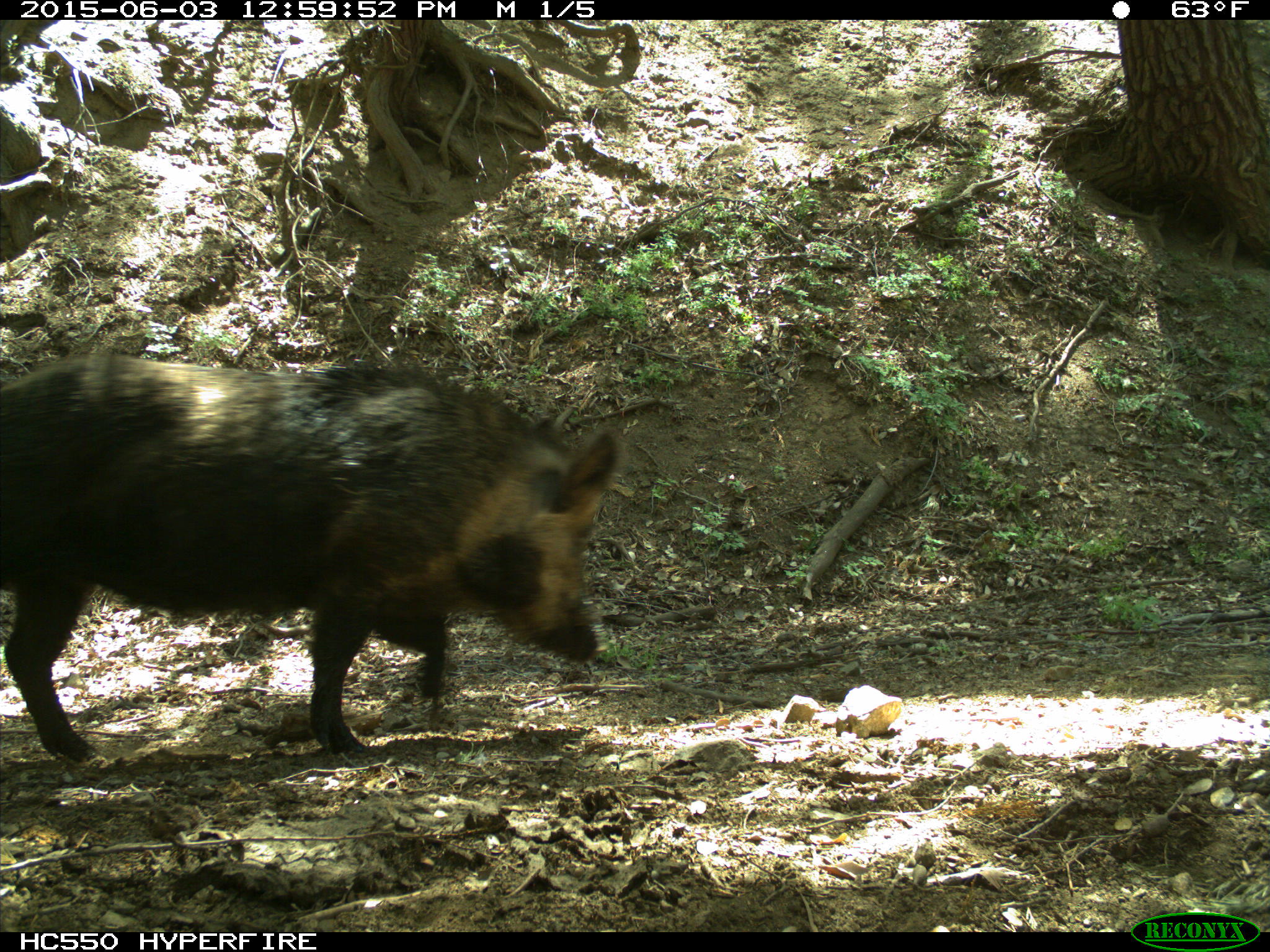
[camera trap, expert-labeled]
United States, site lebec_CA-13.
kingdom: Animalia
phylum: Chordata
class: Mammalia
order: Artiodactyla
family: Suidae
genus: Sus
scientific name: Sus scrofa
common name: wild boar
Sus scrofa (wild boar).